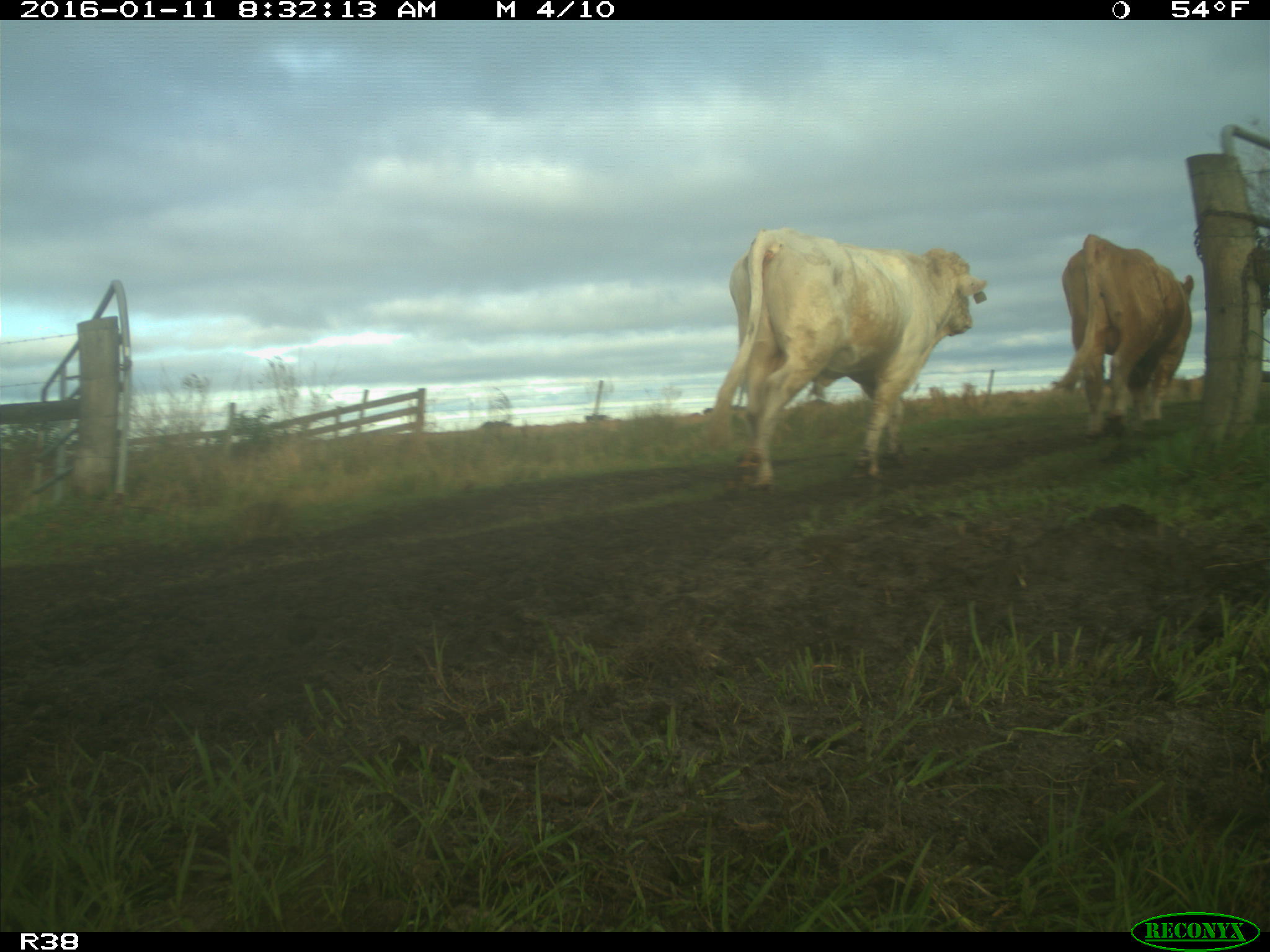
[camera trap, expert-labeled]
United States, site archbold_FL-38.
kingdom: Animalia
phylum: Chordata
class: Mammalia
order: Artiodactyla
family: Bovidae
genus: Bos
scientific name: Bos taurus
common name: domestic cow